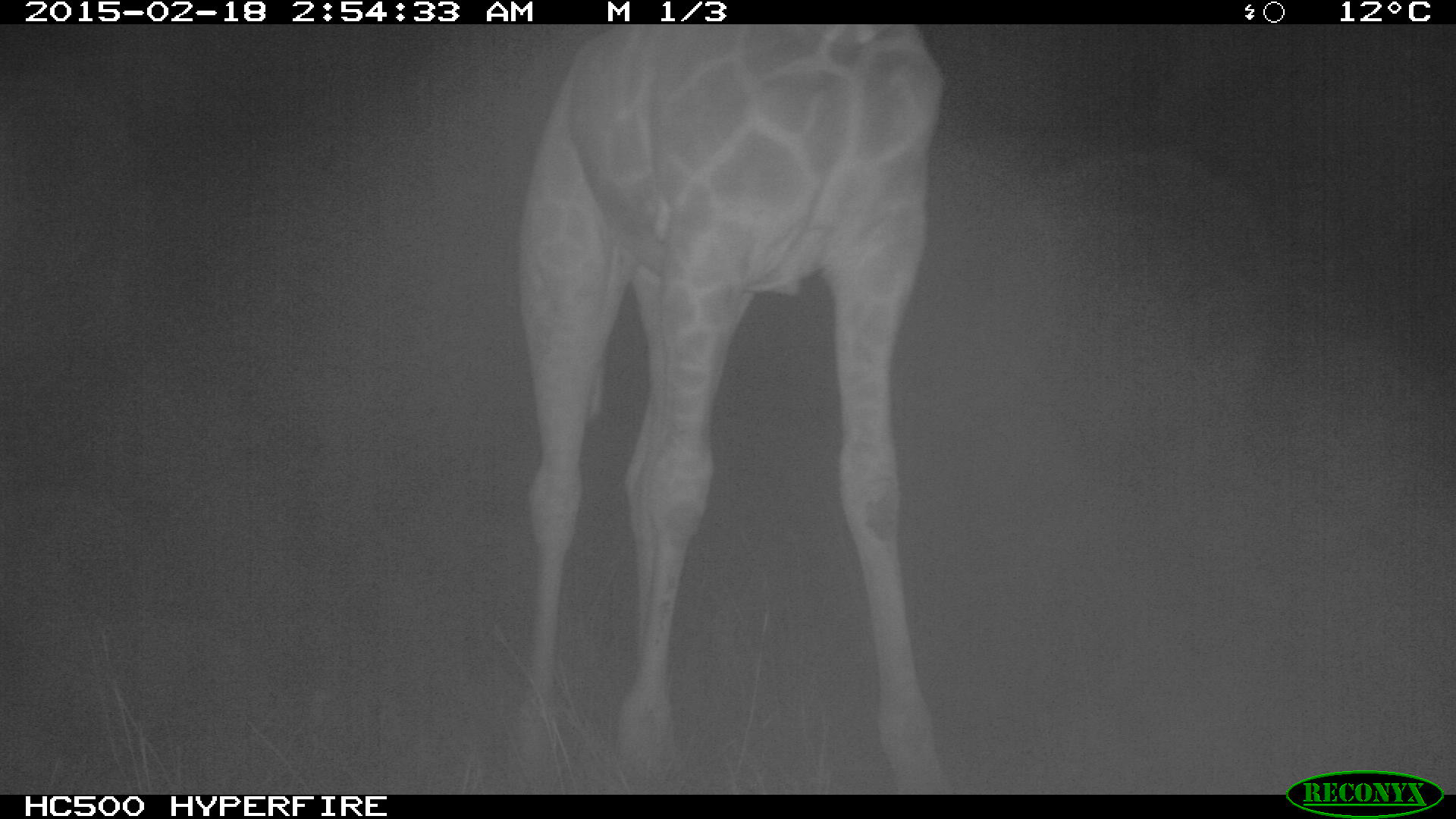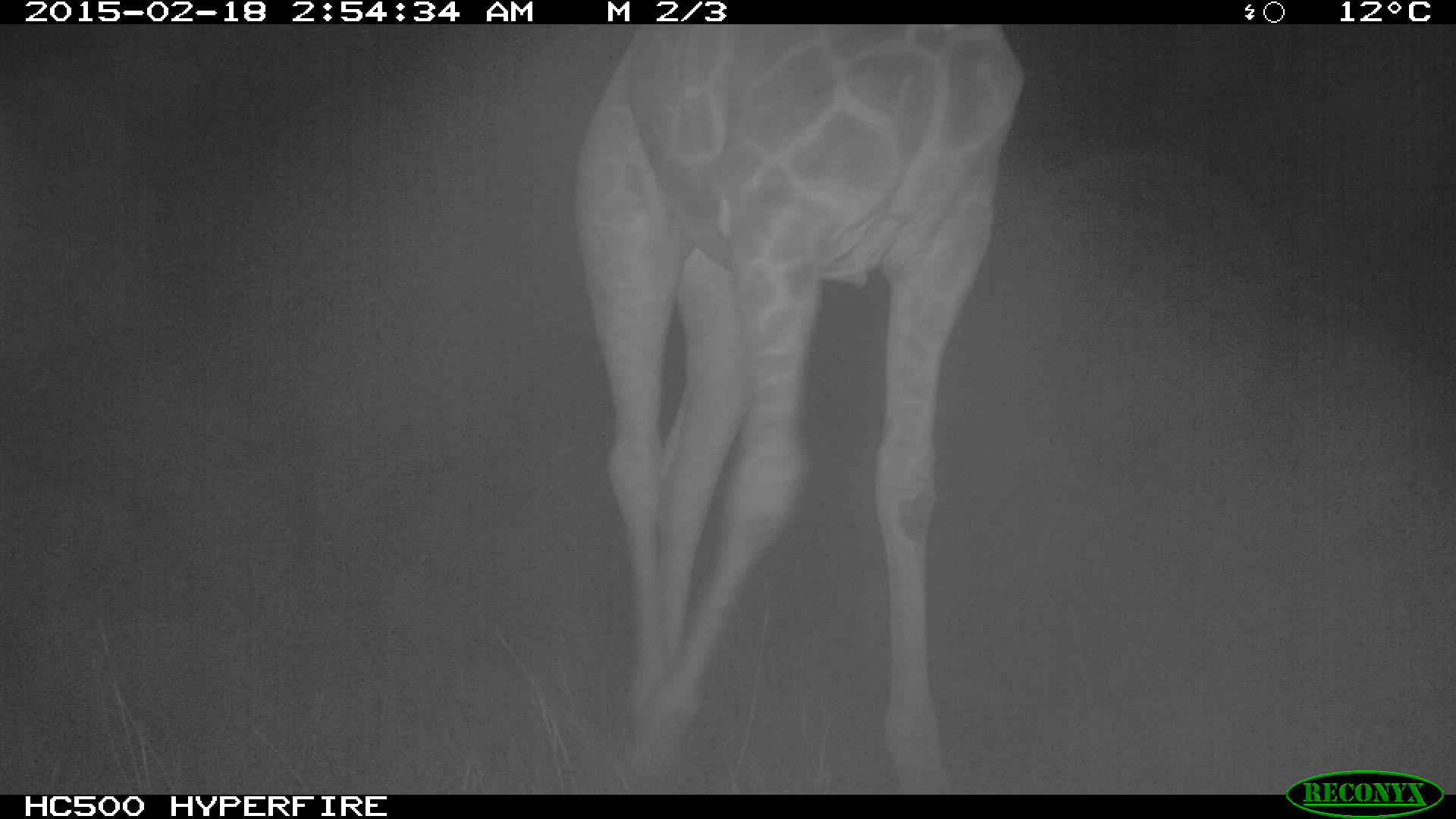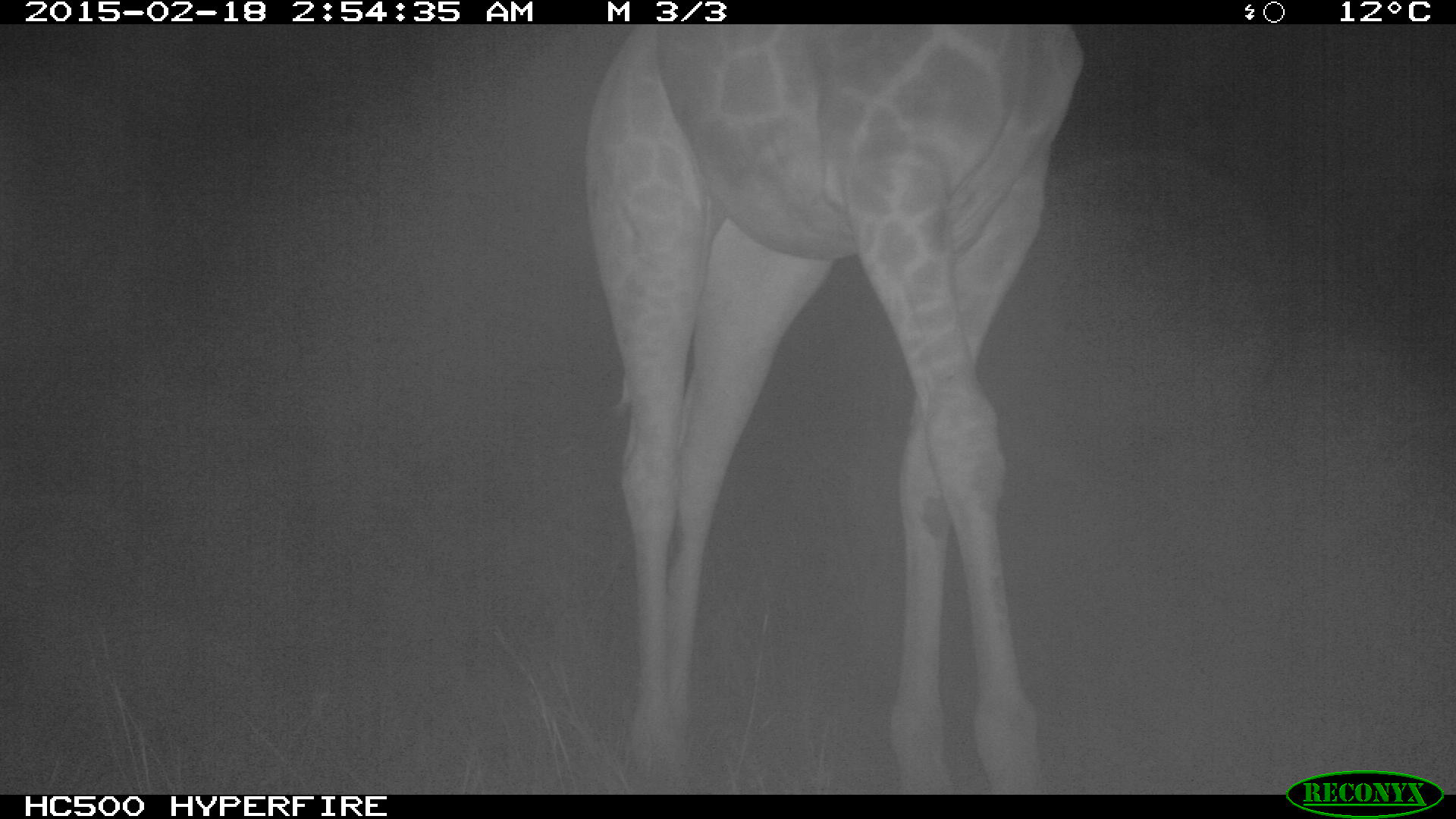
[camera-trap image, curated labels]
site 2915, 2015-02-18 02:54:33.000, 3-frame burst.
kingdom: Animalia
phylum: Chordata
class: Mammalia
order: Artiodactyla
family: Giraffidae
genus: Giraffa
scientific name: Giraffa camelopardalis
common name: giraffe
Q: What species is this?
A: Giraffa camelopardalis (giraffe).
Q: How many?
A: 1.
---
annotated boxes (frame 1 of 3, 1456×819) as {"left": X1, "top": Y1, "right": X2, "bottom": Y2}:
giraffa camelopardalis: {"left": 511, "top": 20, "right": 943, "bottom": 791}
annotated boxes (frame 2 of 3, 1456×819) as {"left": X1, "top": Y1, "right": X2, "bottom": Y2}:
giraffa camelopardalis: {"left": 564, "top": 23, "right": 1020, "bottom": 794}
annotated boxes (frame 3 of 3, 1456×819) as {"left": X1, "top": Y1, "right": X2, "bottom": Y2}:
giraffa camelopardalis: {"left": 582, "top": 21, "right": 1079, "bottom": 792}